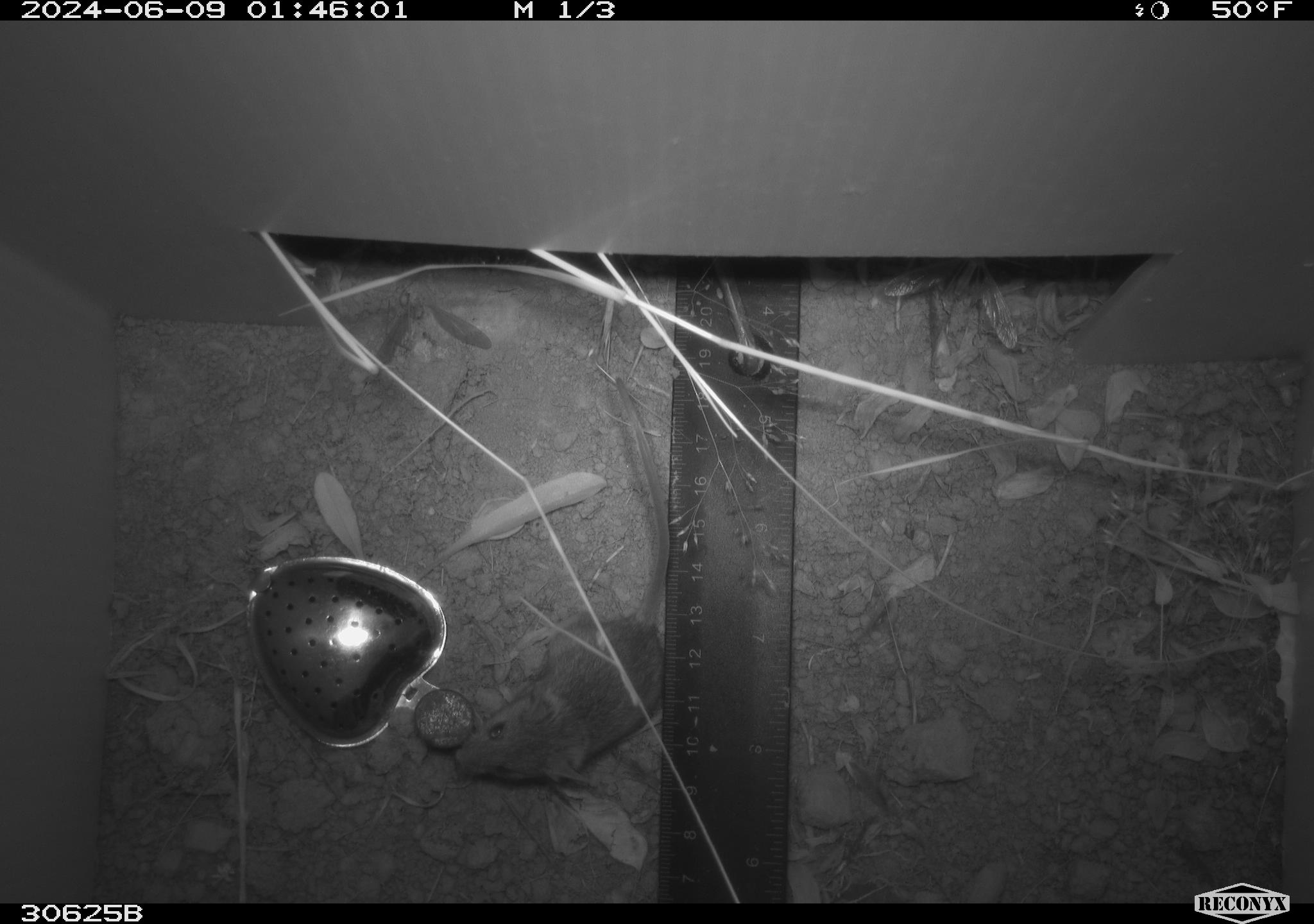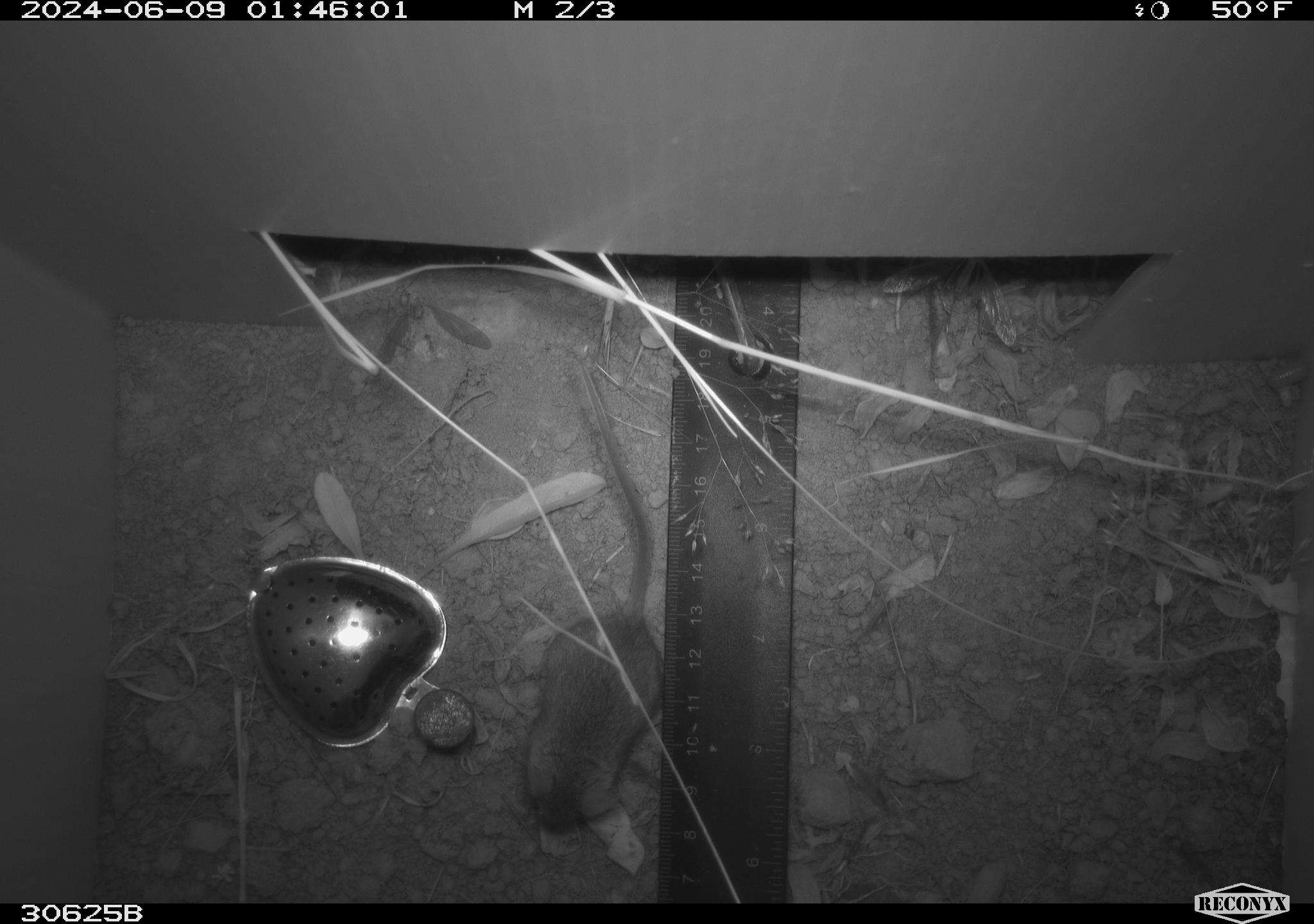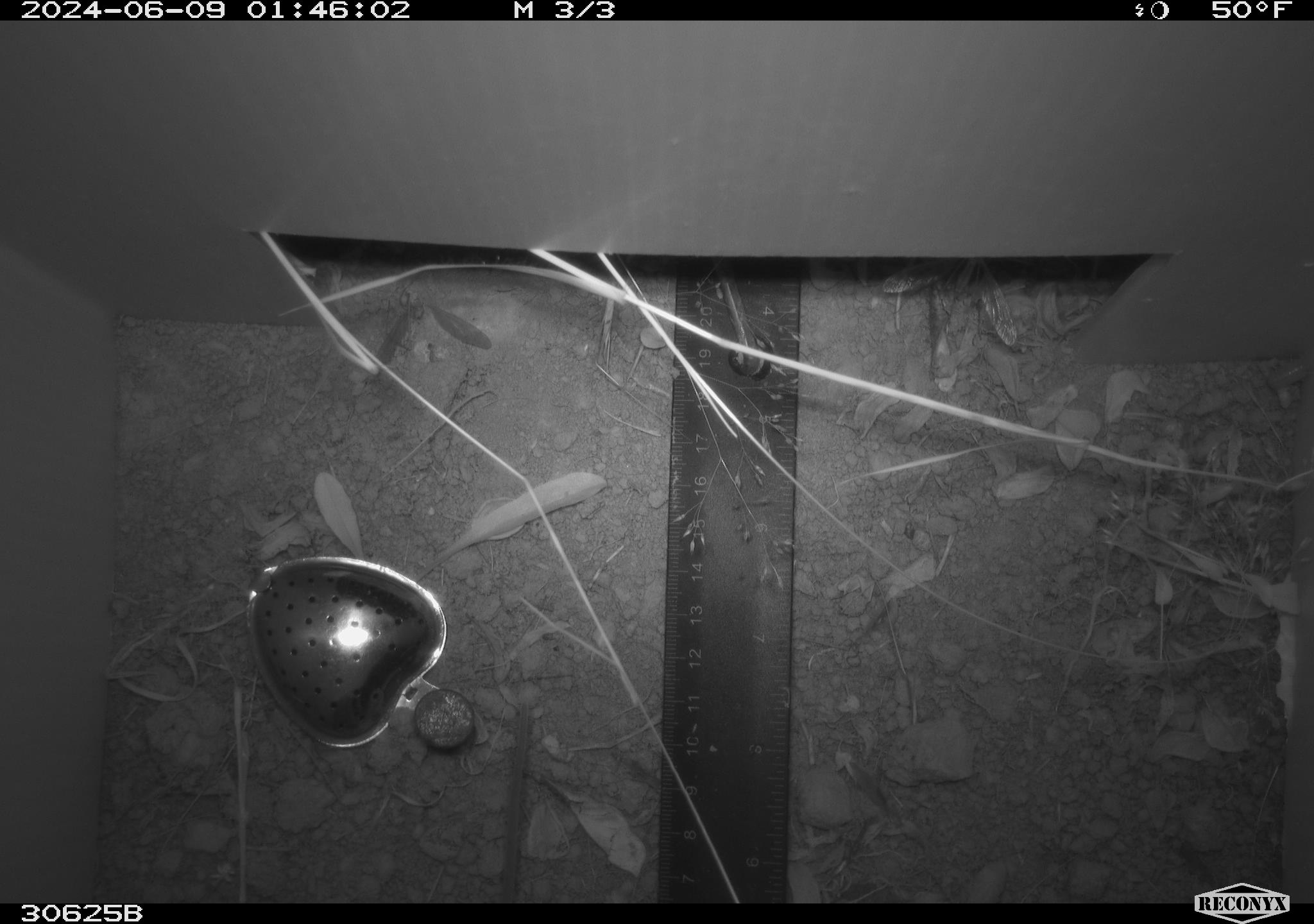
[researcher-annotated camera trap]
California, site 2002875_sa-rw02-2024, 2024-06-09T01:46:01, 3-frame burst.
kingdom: Animalia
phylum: Chordata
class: Mammalia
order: Rodentia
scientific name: Rodentia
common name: mouse species